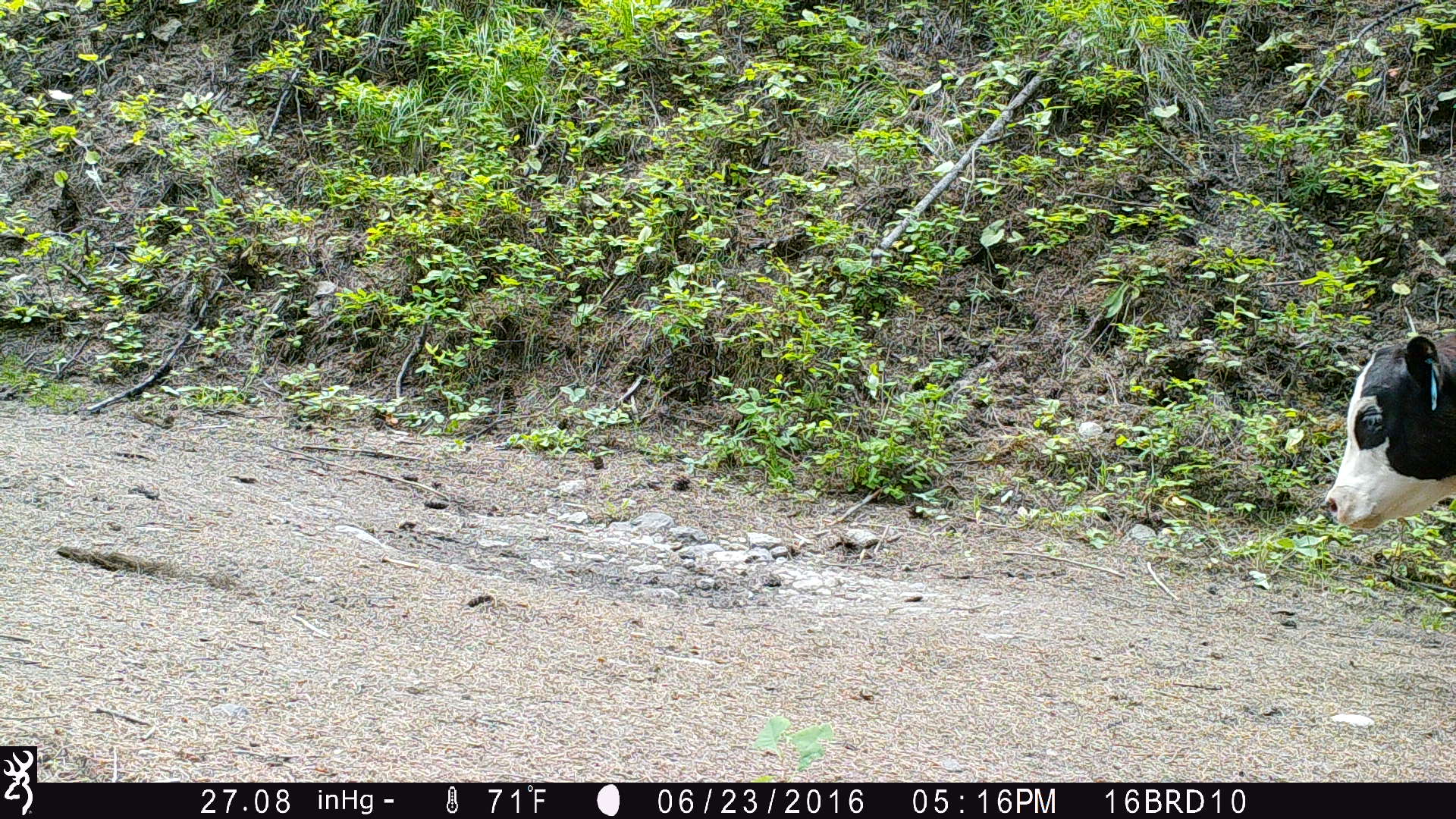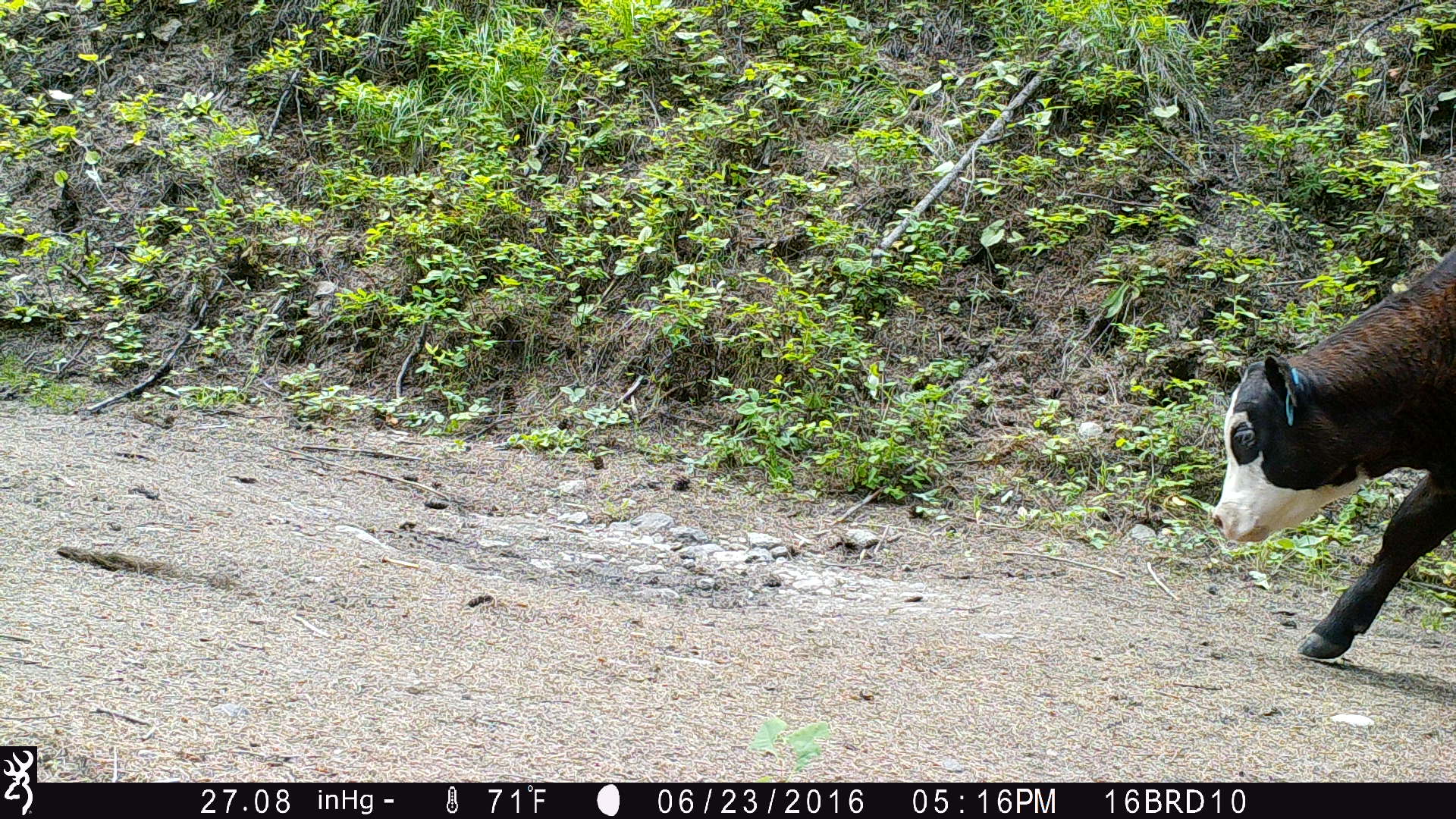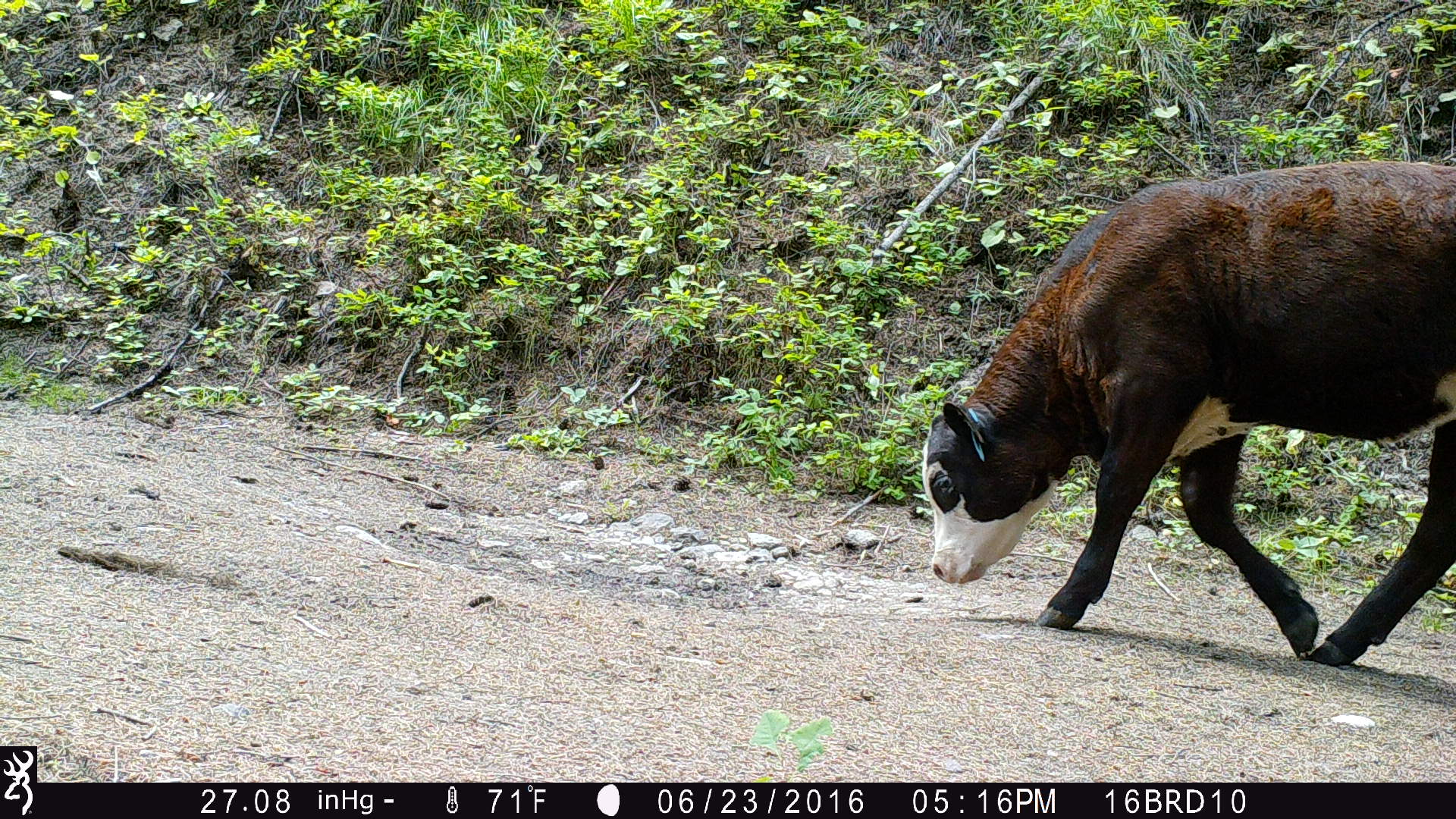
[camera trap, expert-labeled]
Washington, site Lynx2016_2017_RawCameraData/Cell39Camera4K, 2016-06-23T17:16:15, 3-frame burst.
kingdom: Animalia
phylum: Chordata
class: Mammalia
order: Artiodactyla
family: Bovidae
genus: Bos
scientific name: Bos taurus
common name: domestic cattle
Domestic cattle (Bos taurus). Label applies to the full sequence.